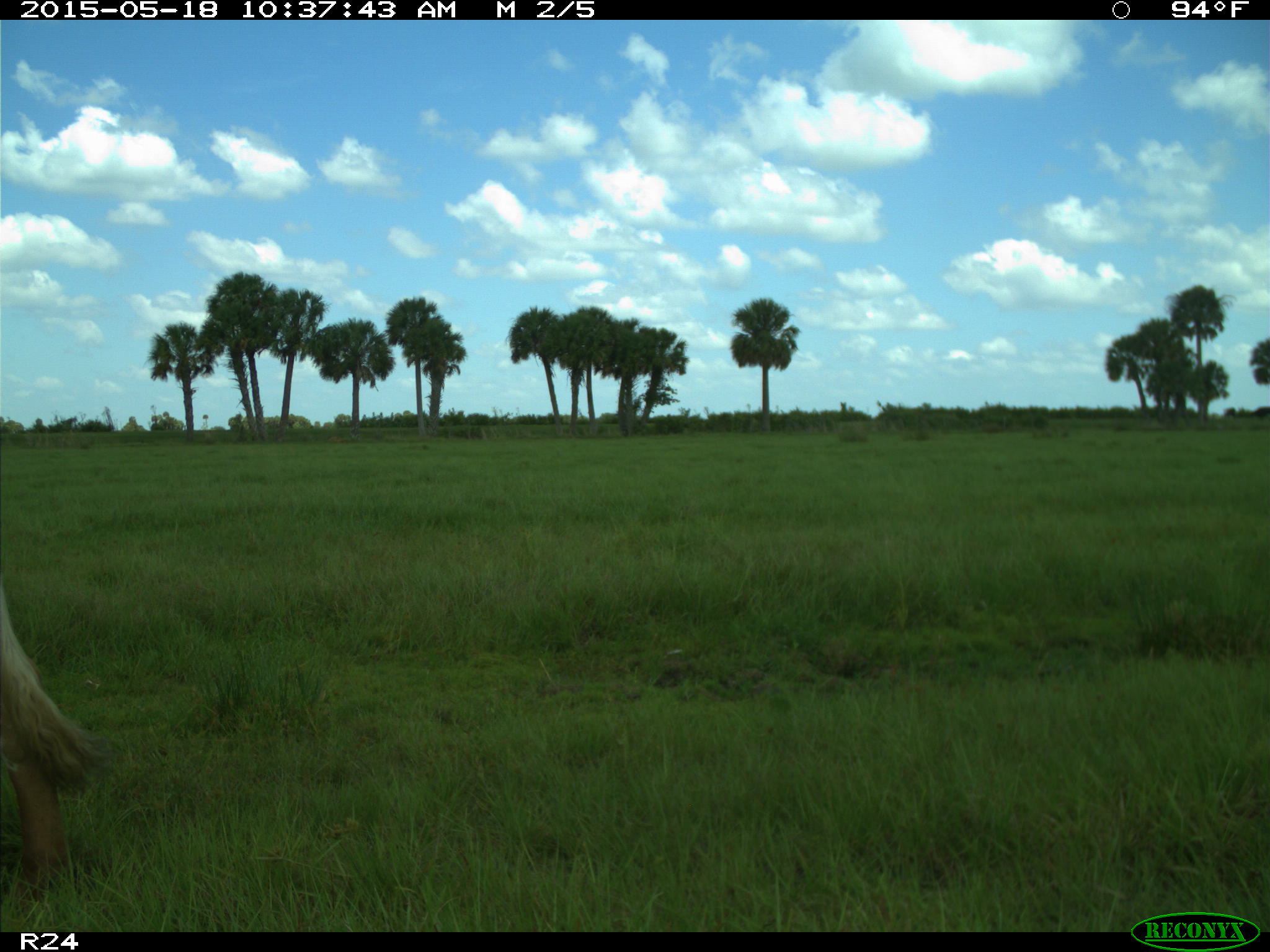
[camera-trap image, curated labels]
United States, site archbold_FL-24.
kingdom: Animalia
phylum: Chordata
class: Mammalia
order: Artiodactyla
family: Bovidae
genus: Bos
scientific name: Bos taurus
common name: domestic cow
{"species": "Bos taurus (domestic cow)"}